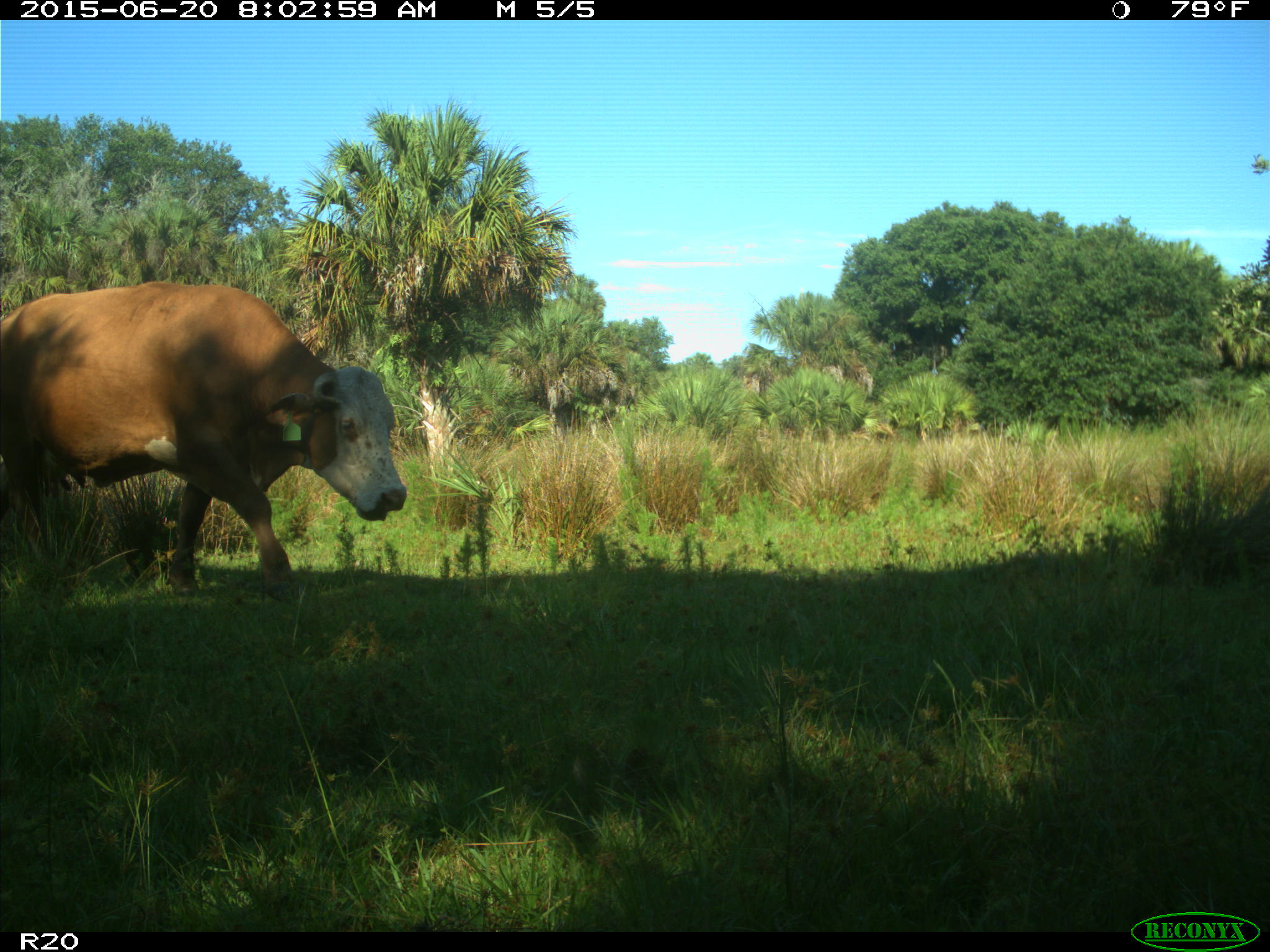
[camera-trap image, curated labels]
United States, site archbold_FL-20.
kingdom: Animalia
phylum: Chordata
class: Mammalia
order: Artiodactyla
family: Bovidae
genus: Bos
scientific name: Bos taurus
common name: domestic cow